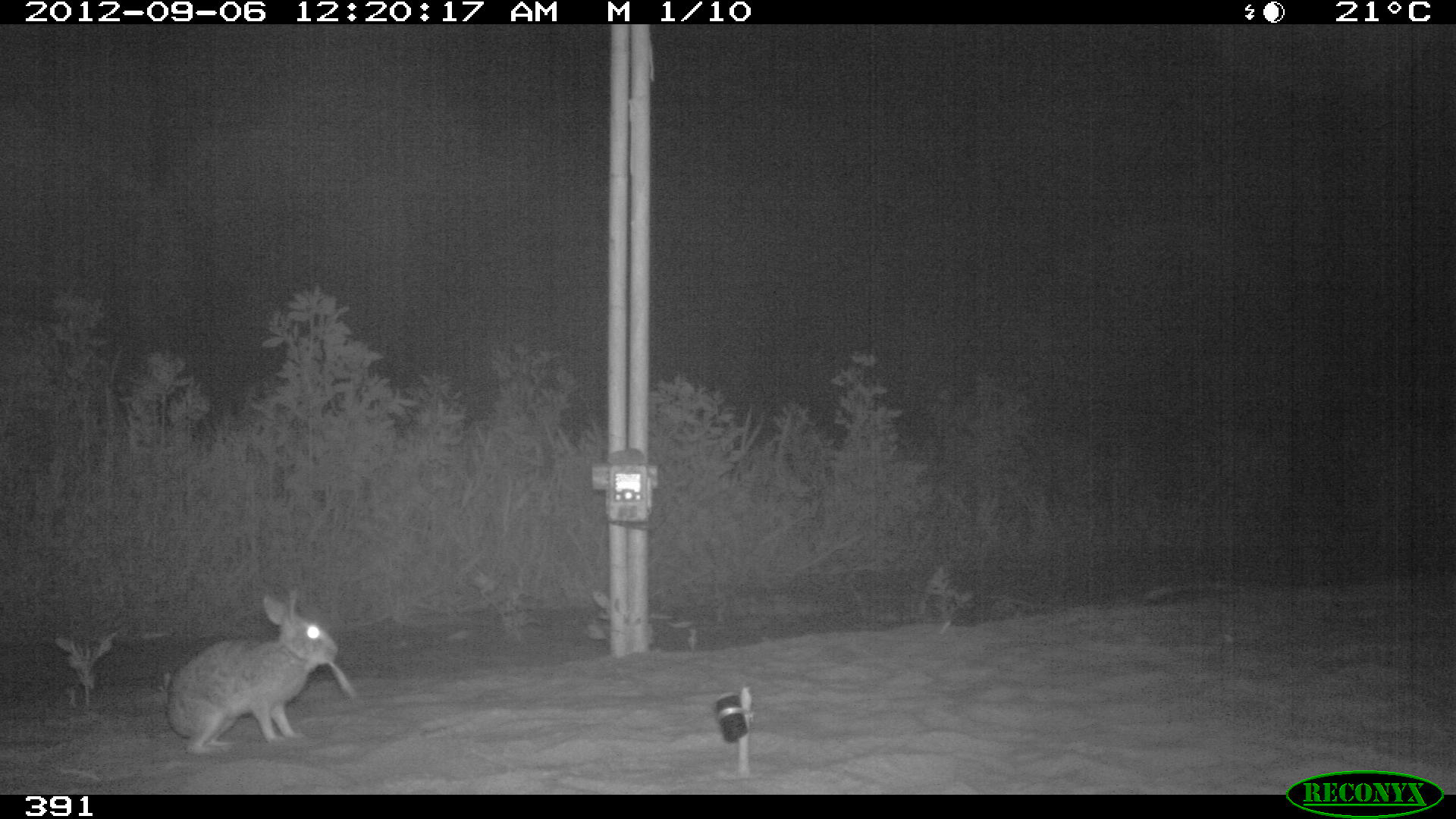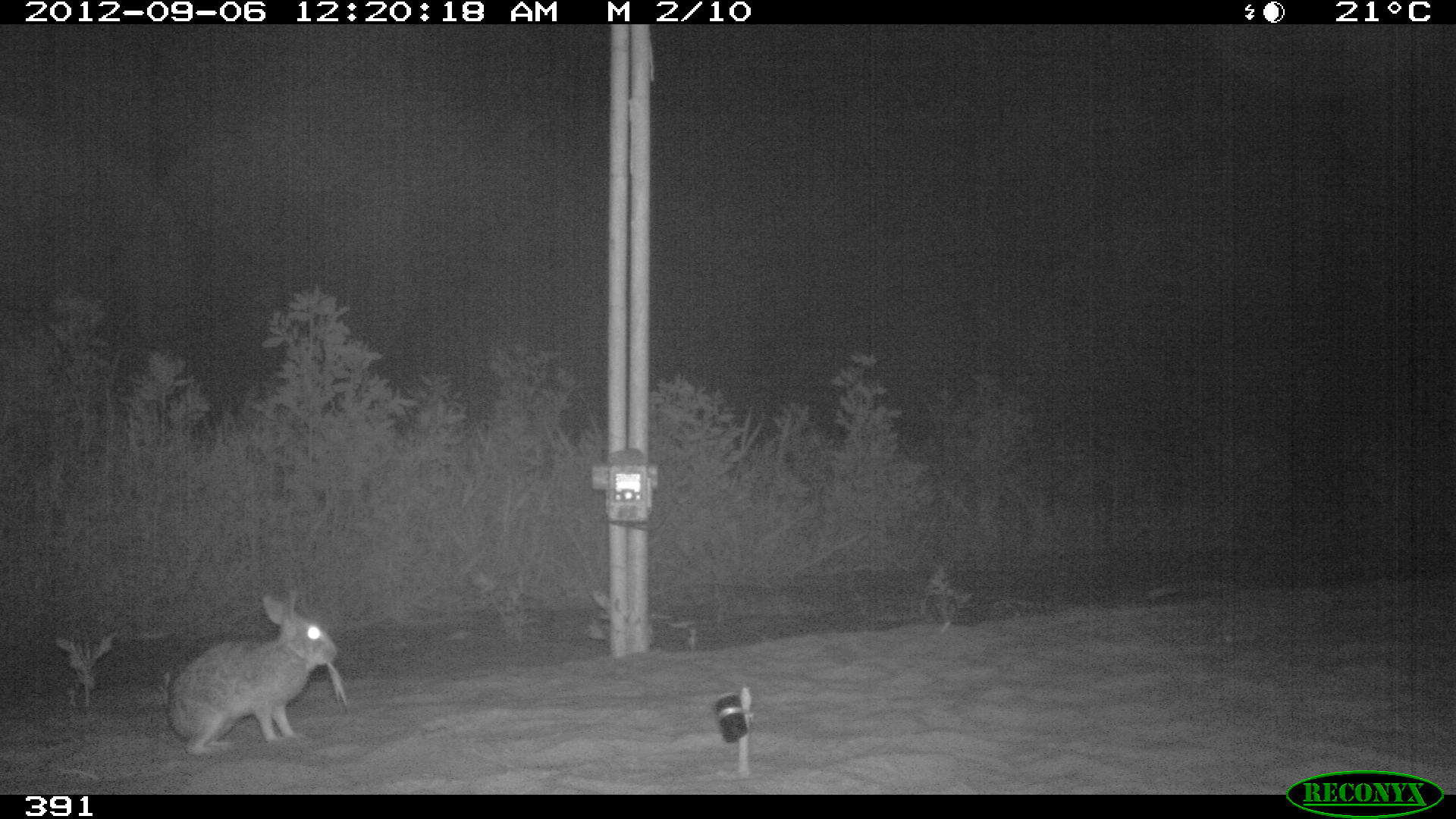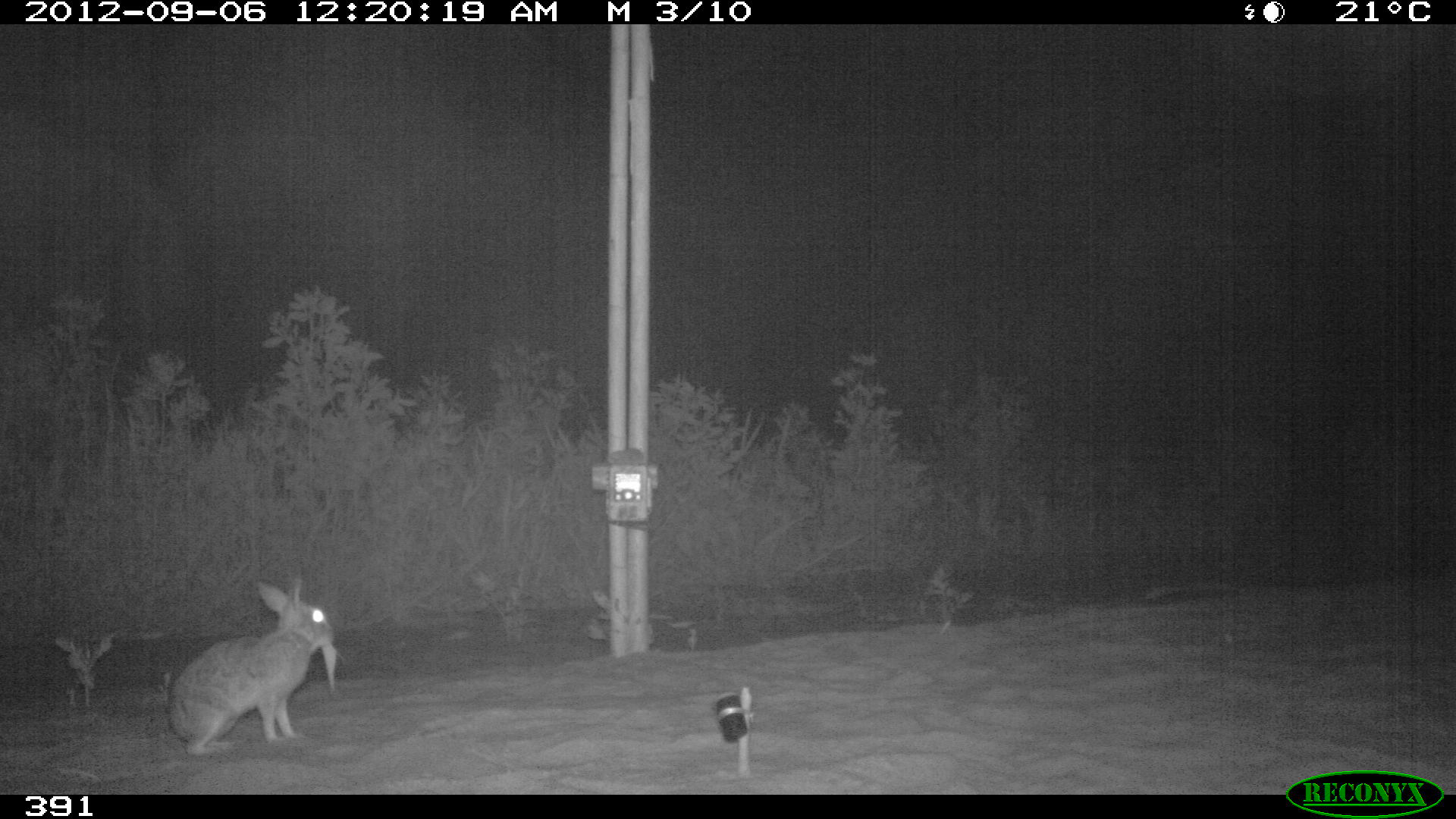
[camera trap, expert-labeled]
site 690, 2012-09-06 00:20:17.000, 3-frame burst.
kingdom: Animalia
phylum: Chordata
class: Mammalia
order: Lagomorpha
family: Leporidae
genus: Sylvilagus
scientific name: Sylvilagus brasiliensis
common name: tapeti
Sylvilagus brasiliensis (tapeti).